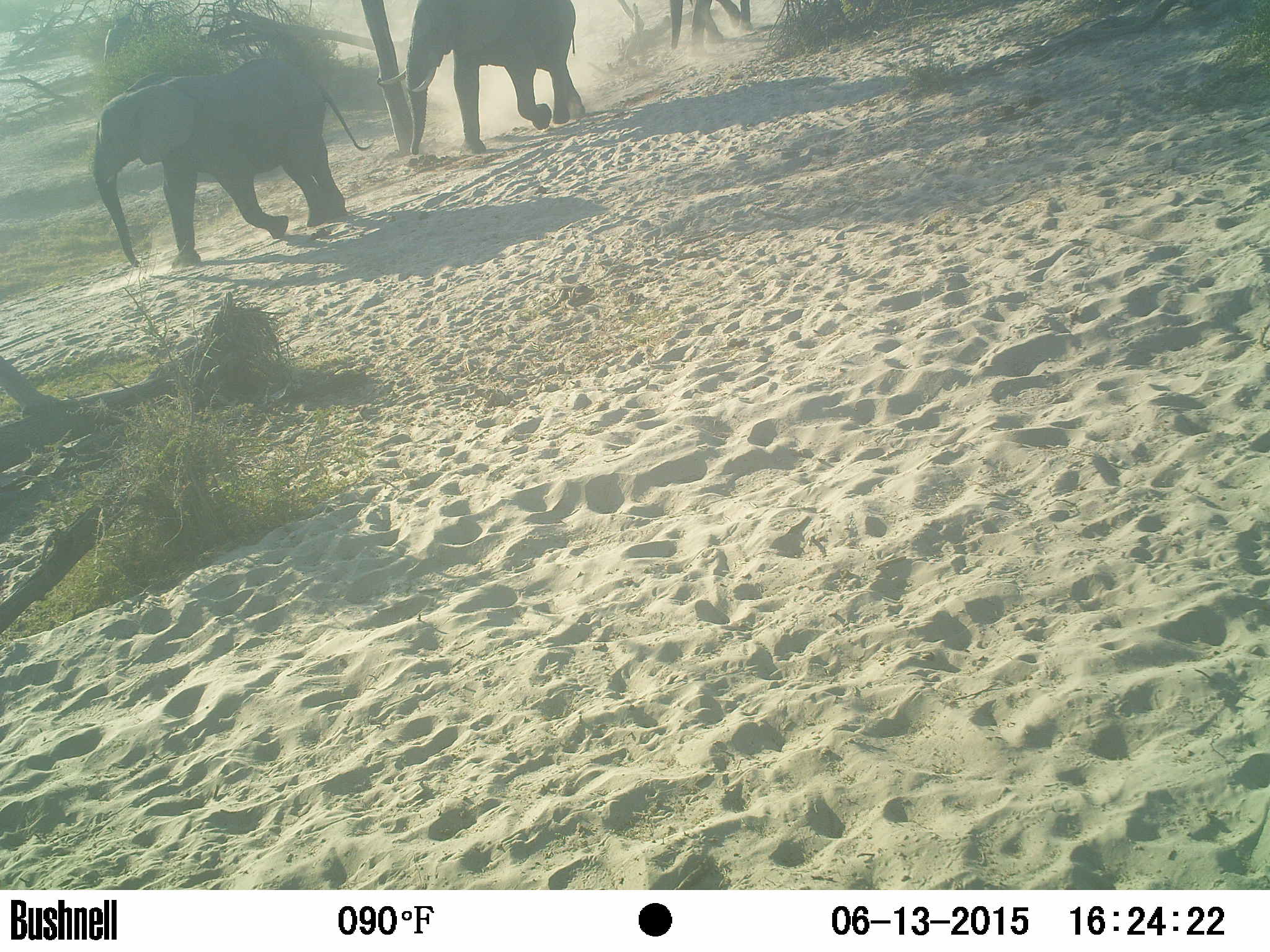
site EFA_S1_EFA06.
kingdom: Animalia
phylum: Chordata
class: Mammalia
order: Proboscidea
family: Elephantidae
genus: Loxodonta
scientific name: Loxodonta africana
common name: african bush elephant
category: elephant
Elephant (african bush elephant) (Loxodonta africana), count 2. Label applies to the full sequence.